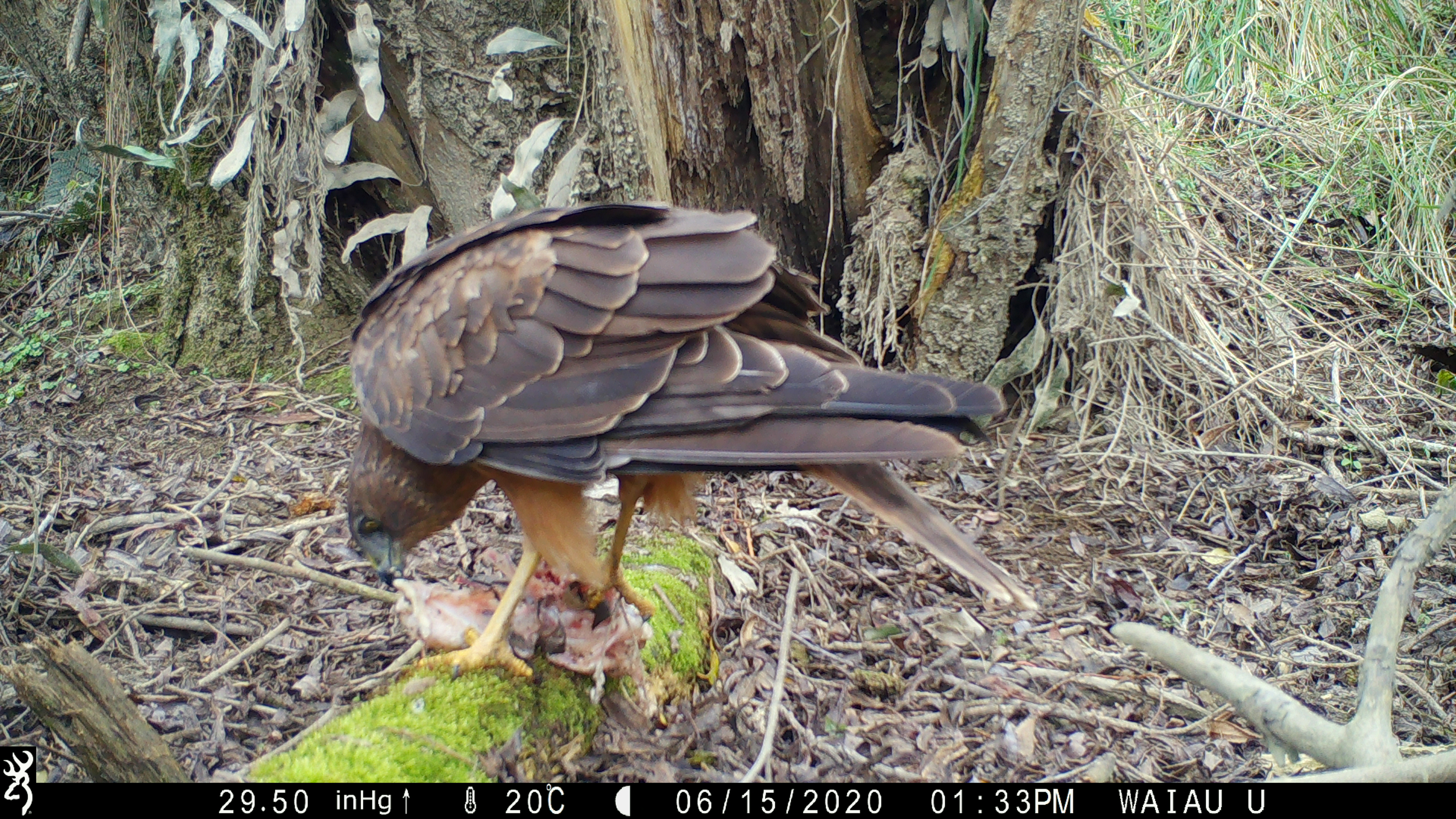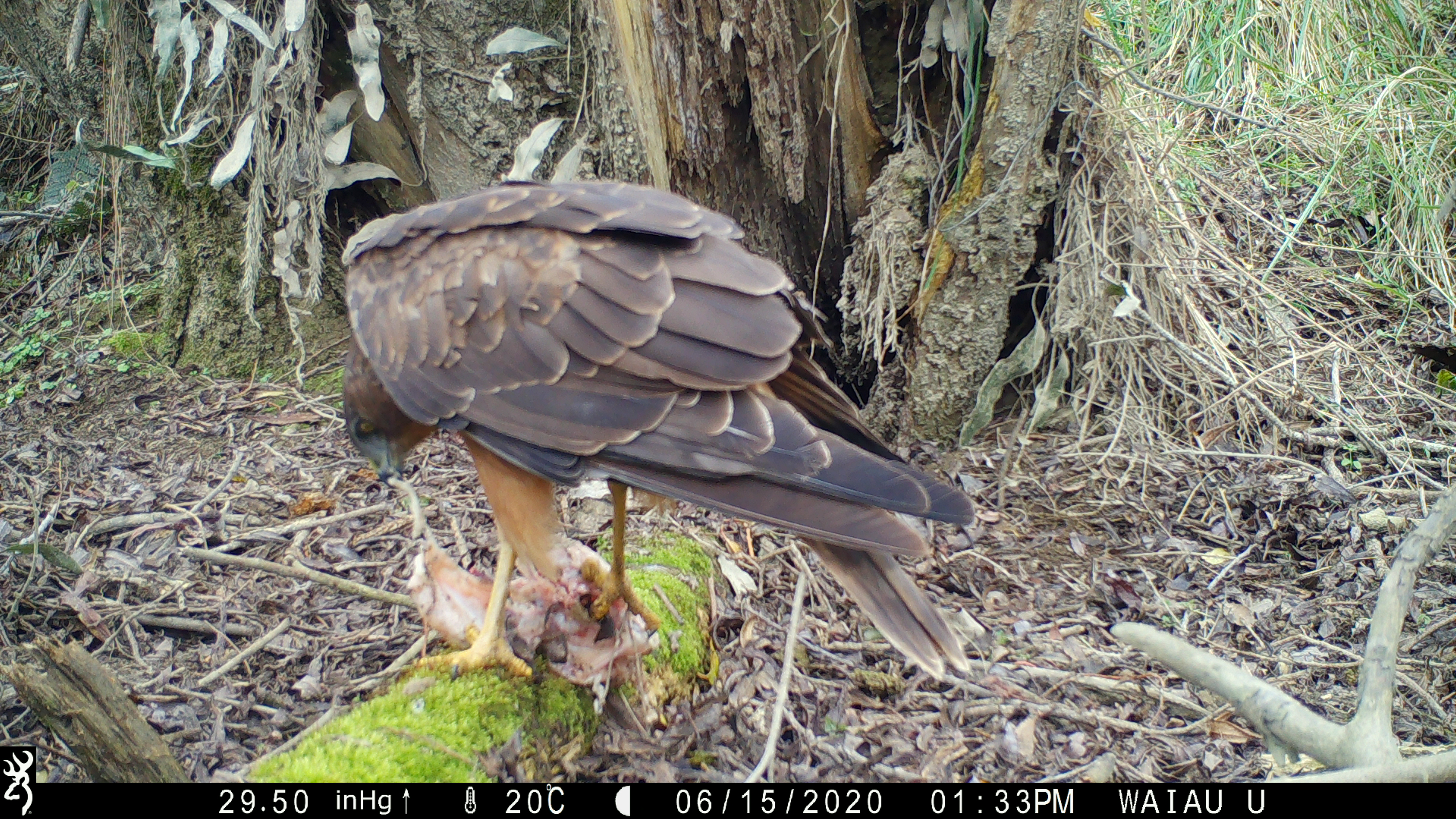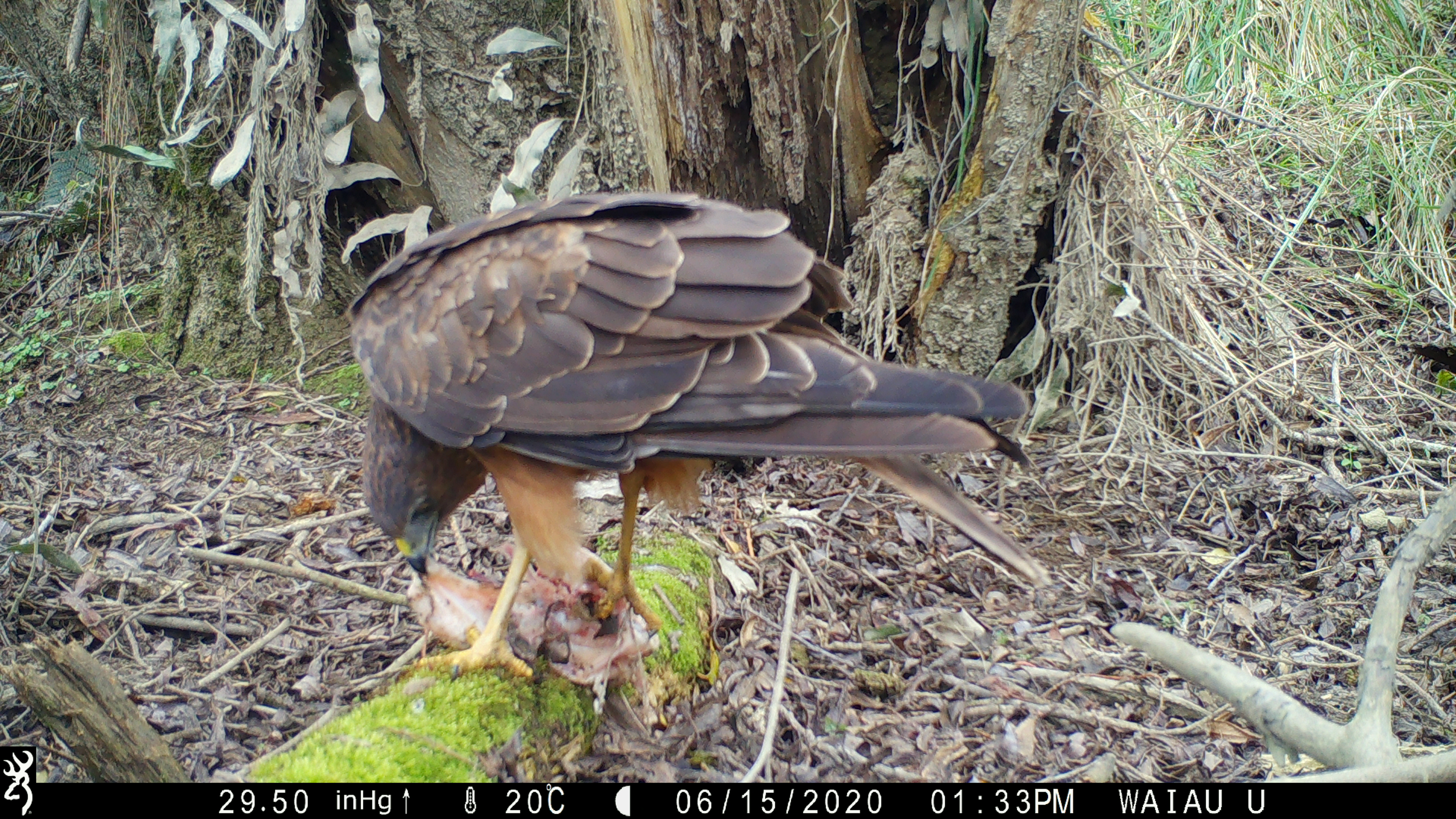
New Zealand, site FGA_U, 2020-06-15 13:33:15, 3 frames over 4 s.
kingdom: Animalia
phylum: Chordata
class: Aves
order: Accipitriformes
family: Accipitridae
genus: Circus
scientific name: Circus approximans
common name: swamp harrier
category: harrier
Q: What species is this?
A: Harrier (swamp harrier) (Circus approximans).